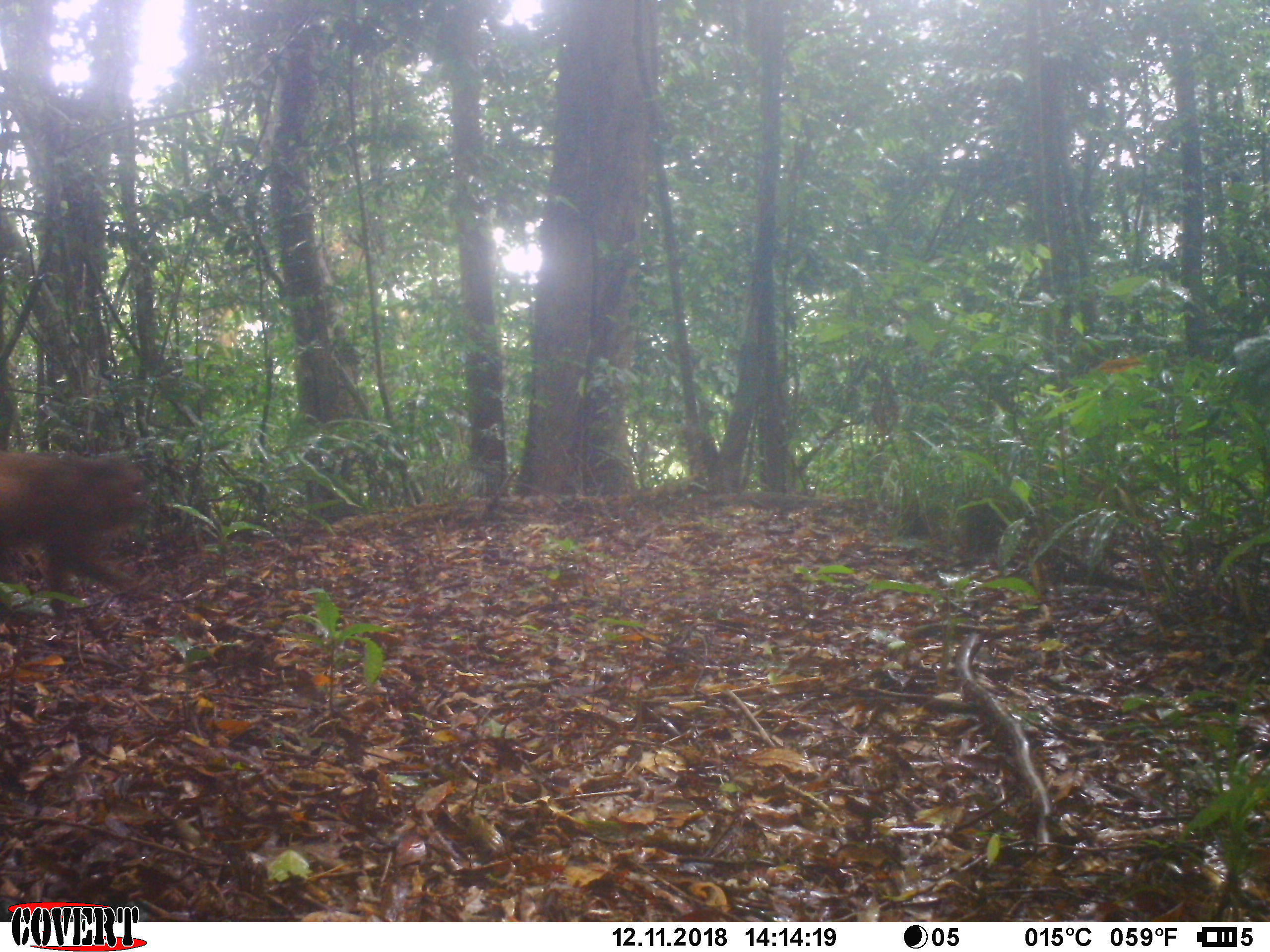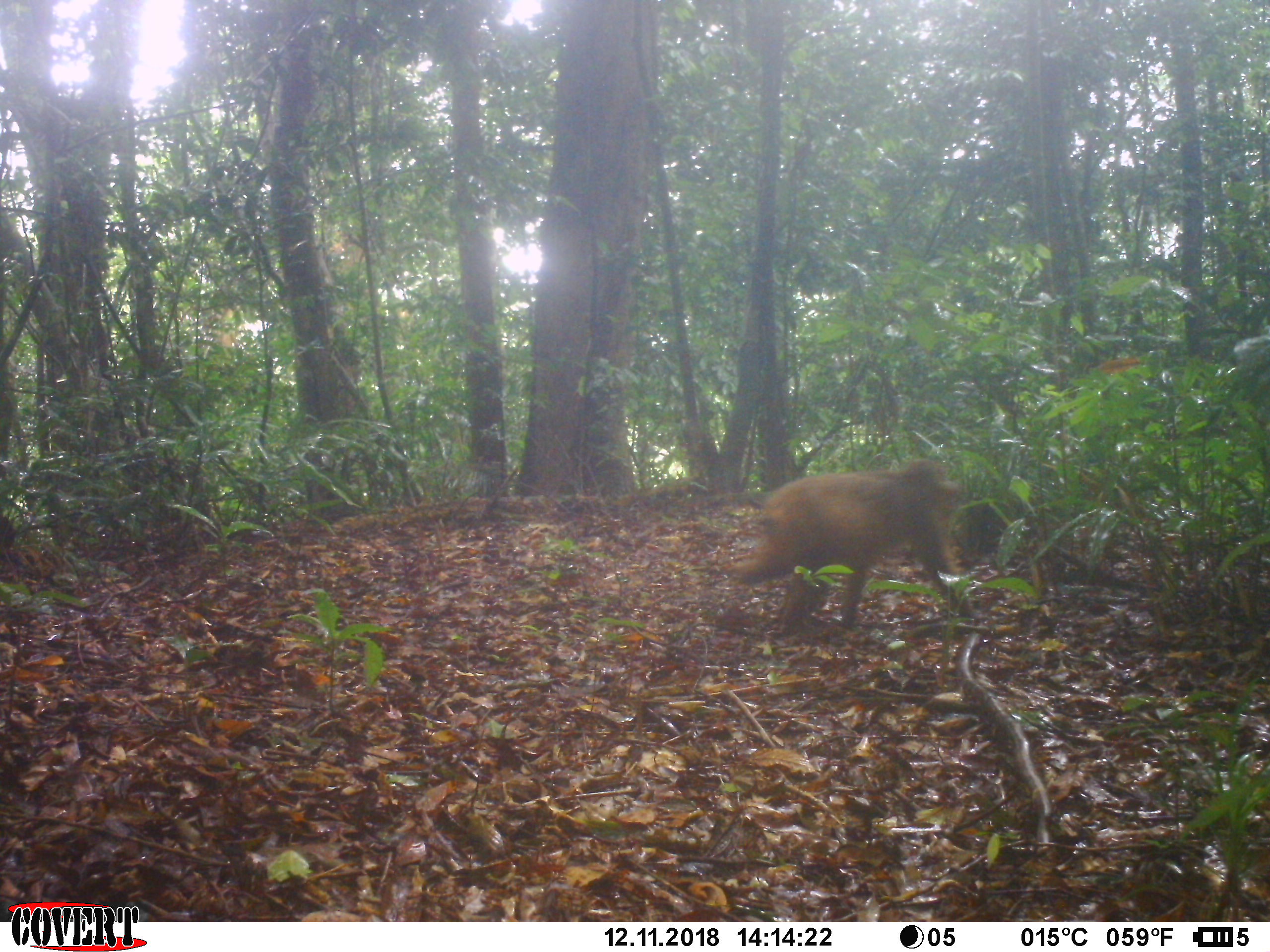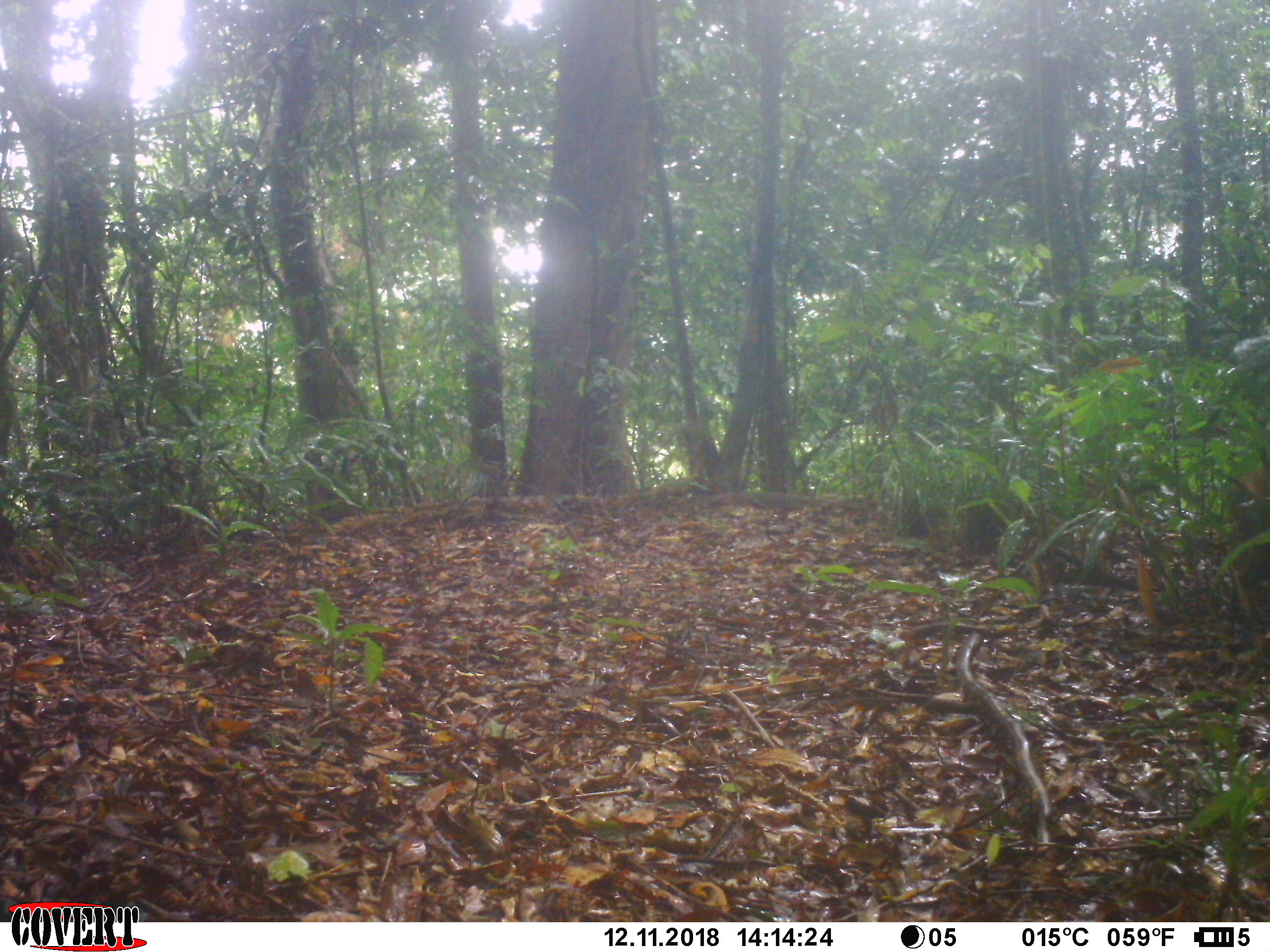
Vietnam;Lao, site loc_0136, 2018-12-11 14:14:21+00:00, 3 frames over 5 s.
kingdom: Animalia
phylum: Chordata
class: Mammalia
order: Primates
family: Cercopithecidae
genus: Macaca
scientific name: Macaca arctoides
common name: stump-tailed macaque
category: stump tailed macaque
Stump tailed macaque (stump-tailed macaque) (Macaca arctoides). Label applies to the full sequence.